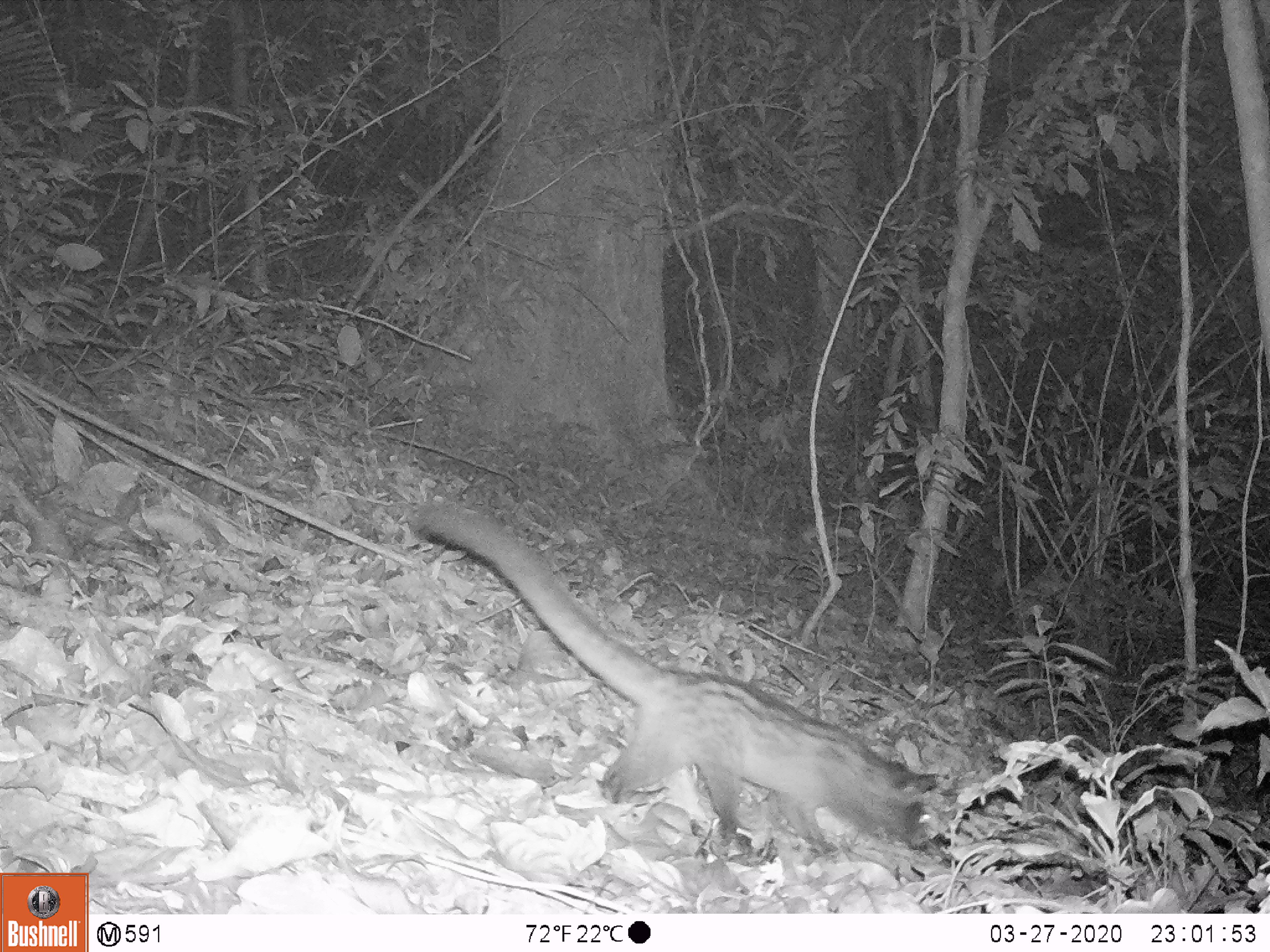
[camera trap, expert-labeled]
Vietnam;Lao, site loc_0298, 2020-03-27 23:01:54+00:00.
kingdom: Animalia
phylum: Chordata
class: Mammalia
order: Carnivora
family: Viverridae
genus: Paradoxurus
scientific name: Paradoxurus hermaphroditus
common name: common palm civet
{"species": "common palm civet (Paradoxurus hermaphroditus)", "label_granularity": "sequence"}